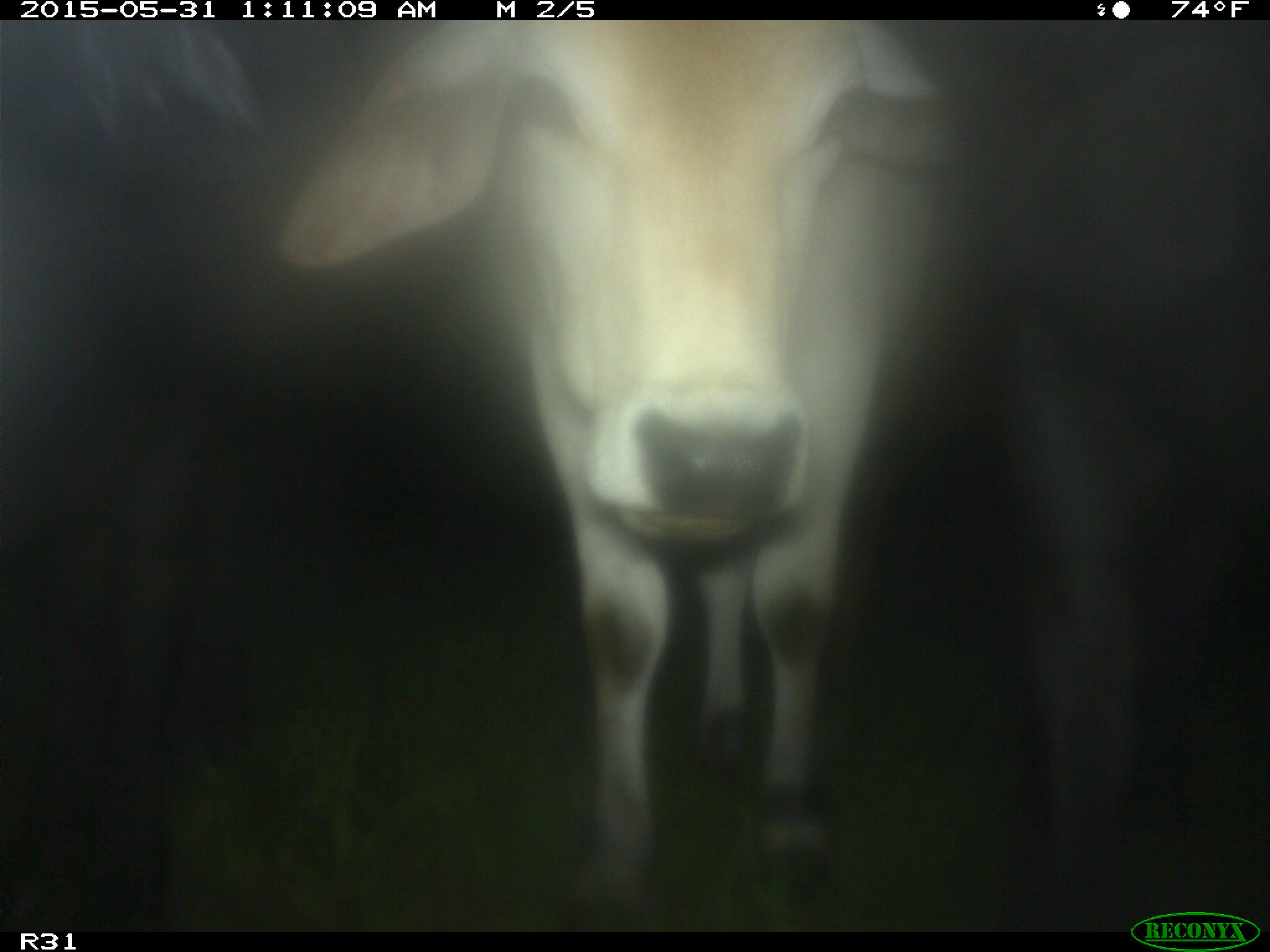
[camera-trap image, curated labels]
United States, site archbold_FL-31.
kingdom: Animalia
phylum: Chordata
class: Mammalia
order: Artiodactyla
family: Bovidae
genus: Bos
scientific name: Bos taurus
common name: domestic cow